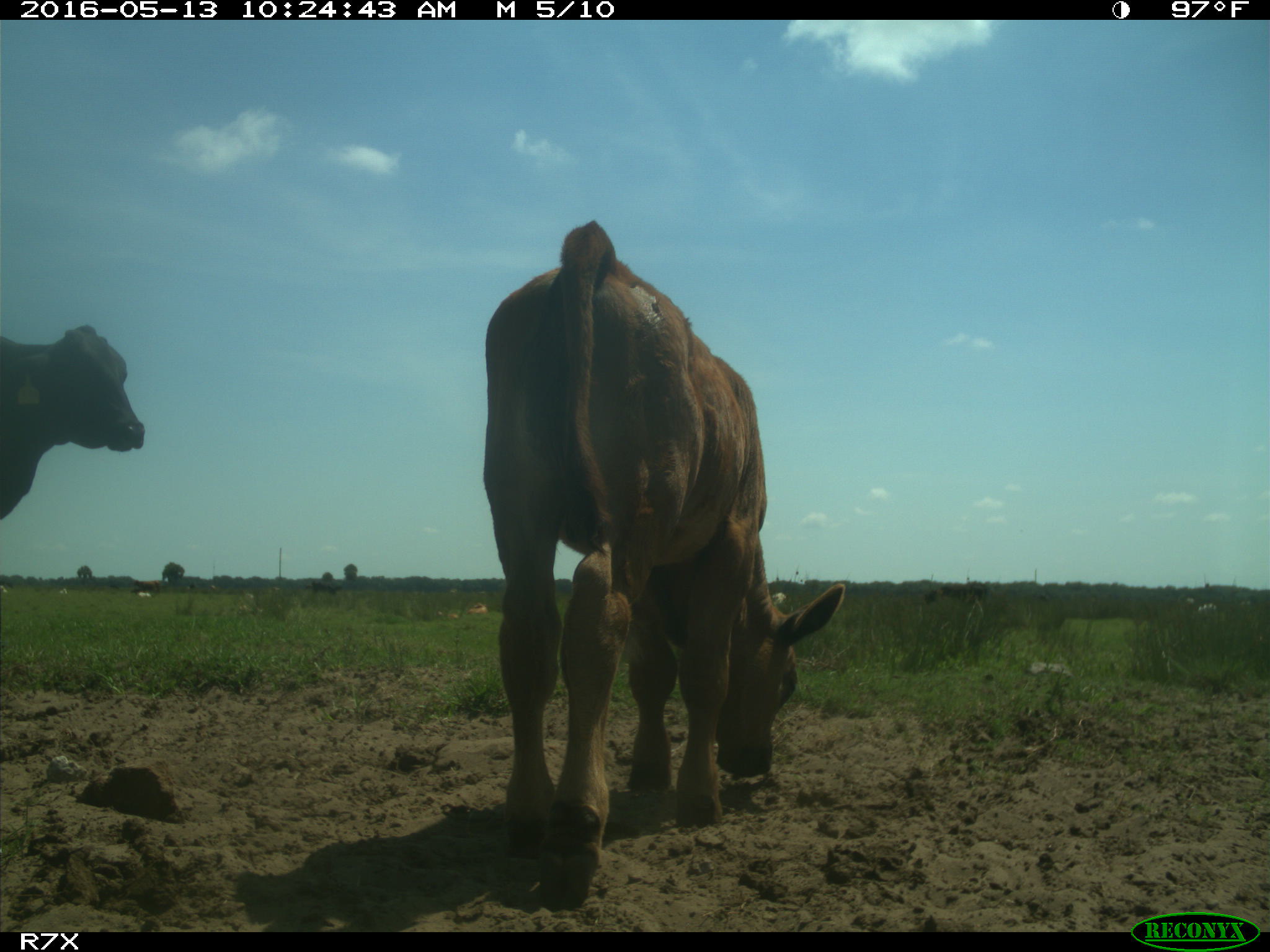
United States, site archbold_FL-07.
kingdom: Animalia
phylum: Chordata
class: Mammalia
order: Artiodactyla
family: Bovidae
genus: Bos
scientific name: Bos taurus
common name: domestic cow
Bos taurus (domestic cow).